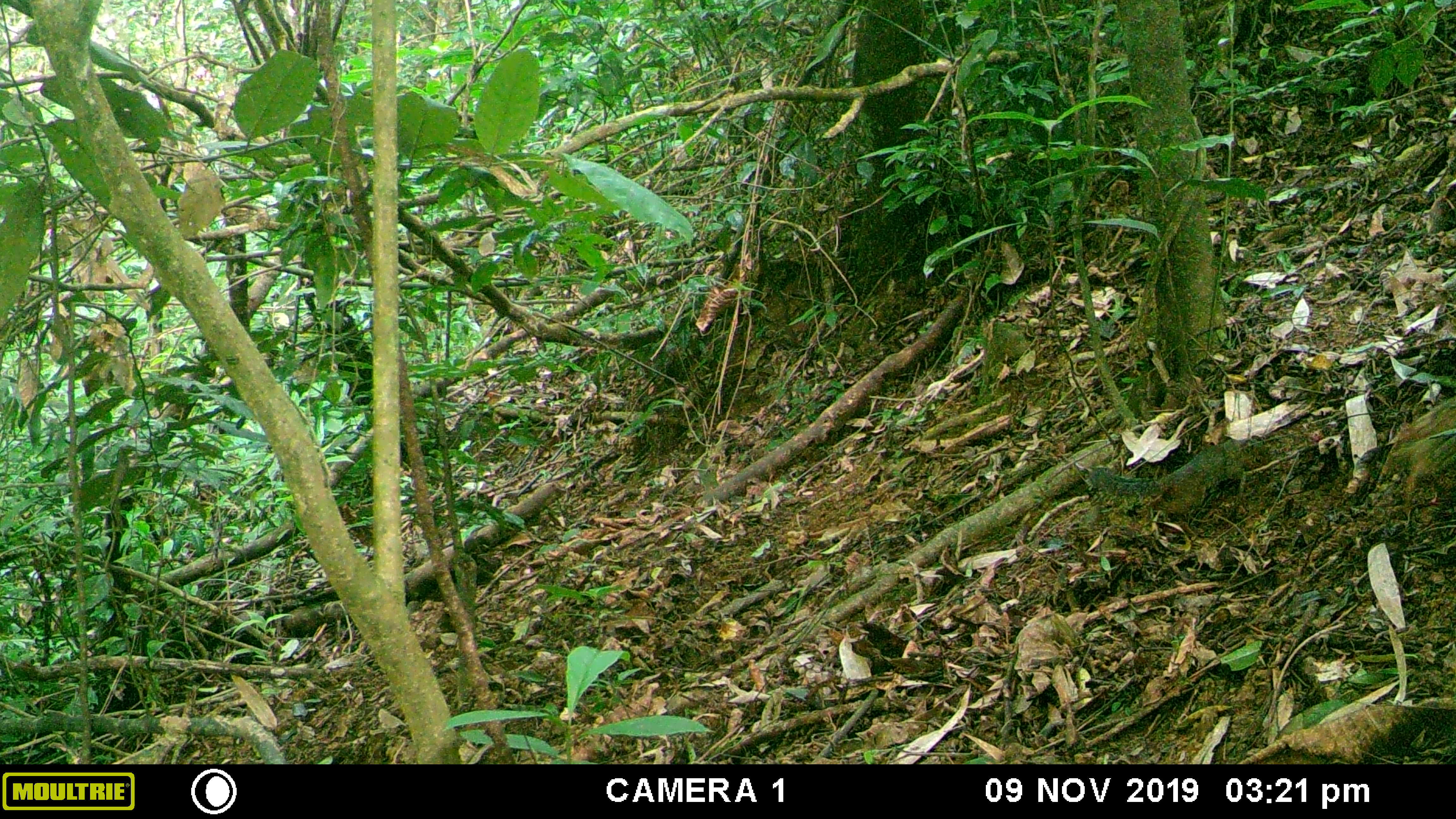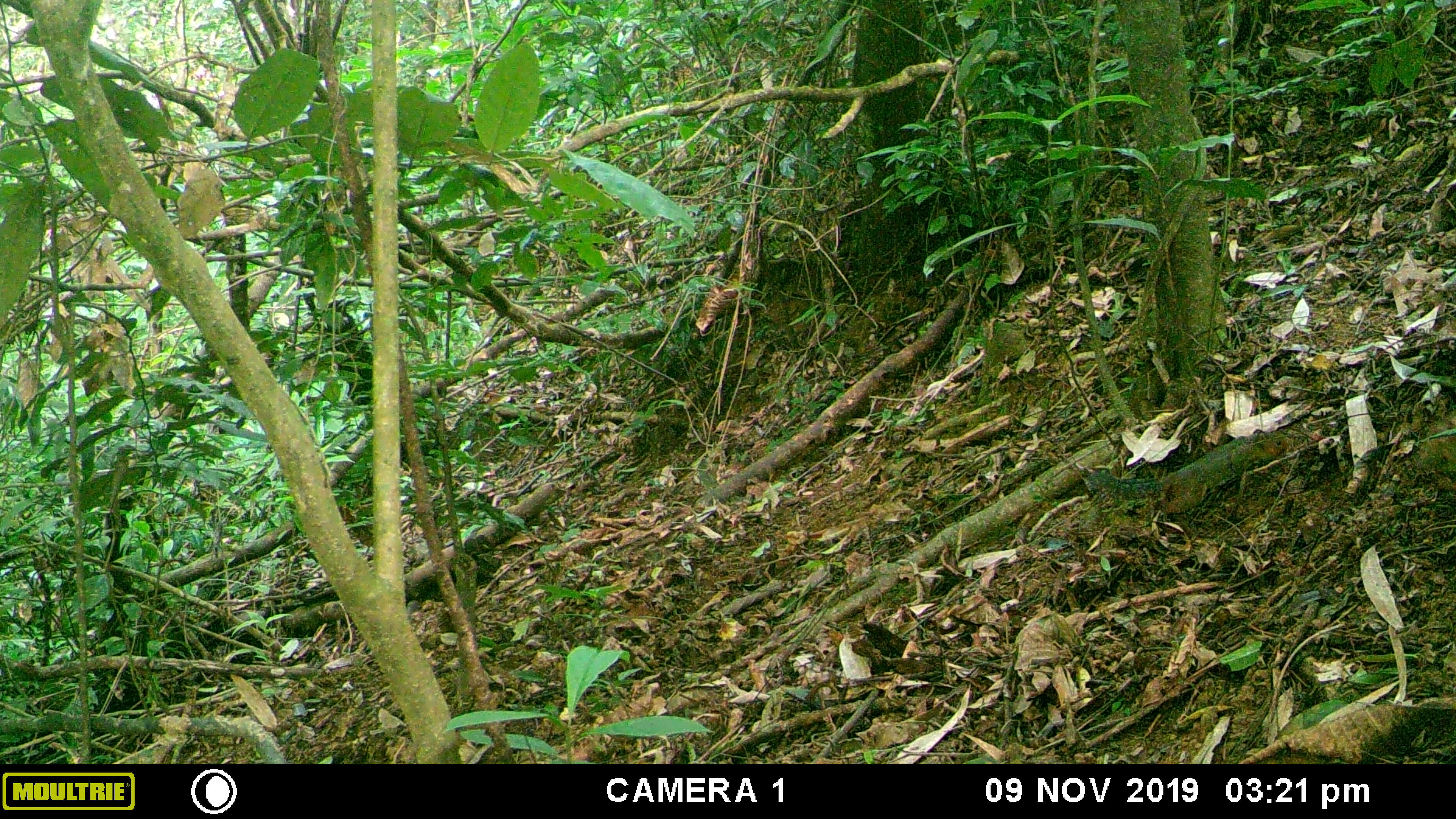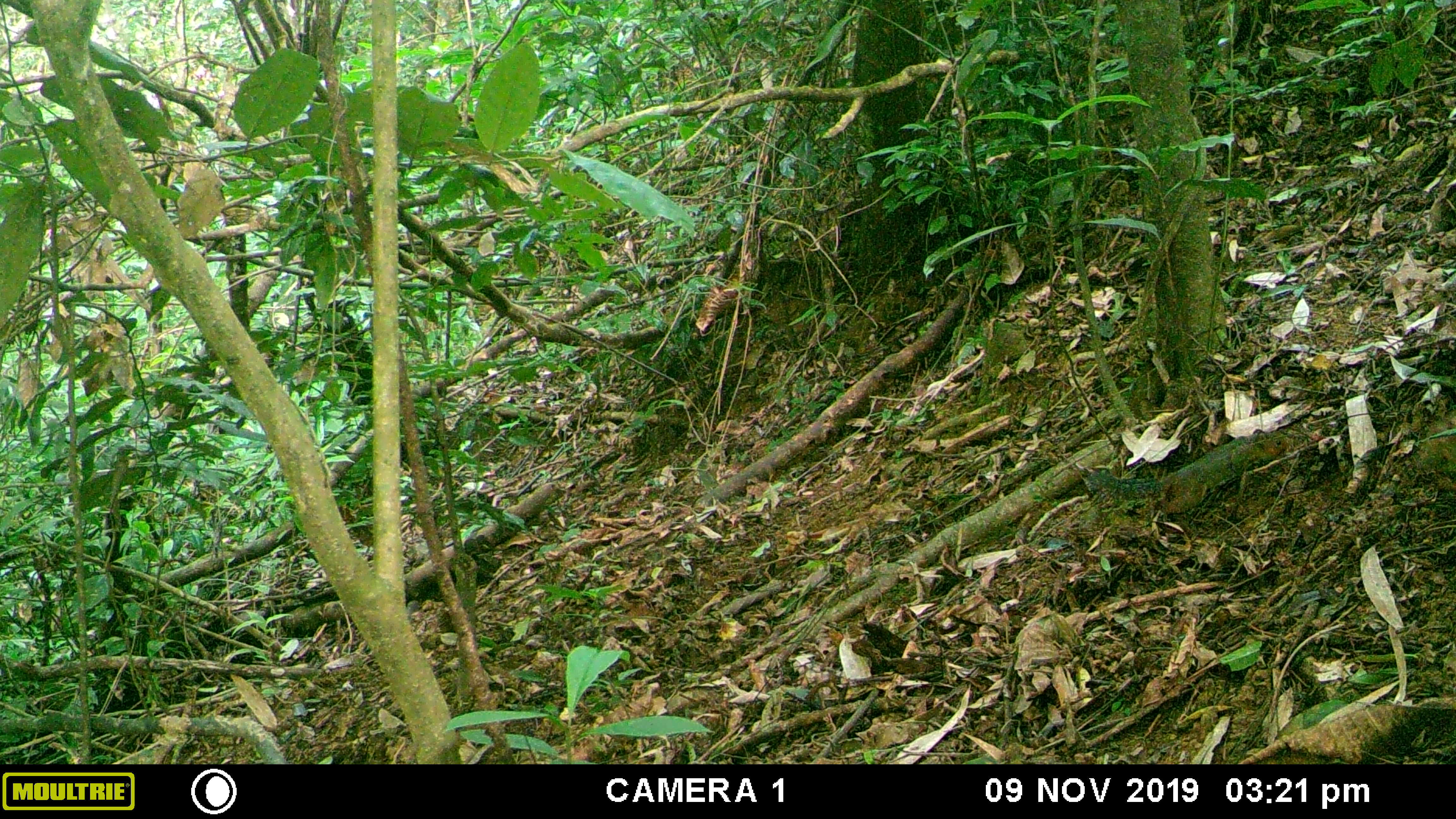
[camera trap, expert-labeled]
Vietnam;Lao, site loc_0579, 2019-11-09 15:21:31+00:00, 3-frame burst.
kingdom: Animalia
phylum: Chordata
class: Aves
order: Galliformes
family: Phasianidae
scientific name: Phasianidae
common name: partridge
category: unidentified partridge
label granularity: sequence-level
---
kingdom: Animalia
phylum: Chordata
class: Mammalia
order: Rodentia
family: Sciuridae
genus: Dremomys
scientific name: Dremomys rufigenis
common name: red-cheeked squirrel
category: red cheeked squirrel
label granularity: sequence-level